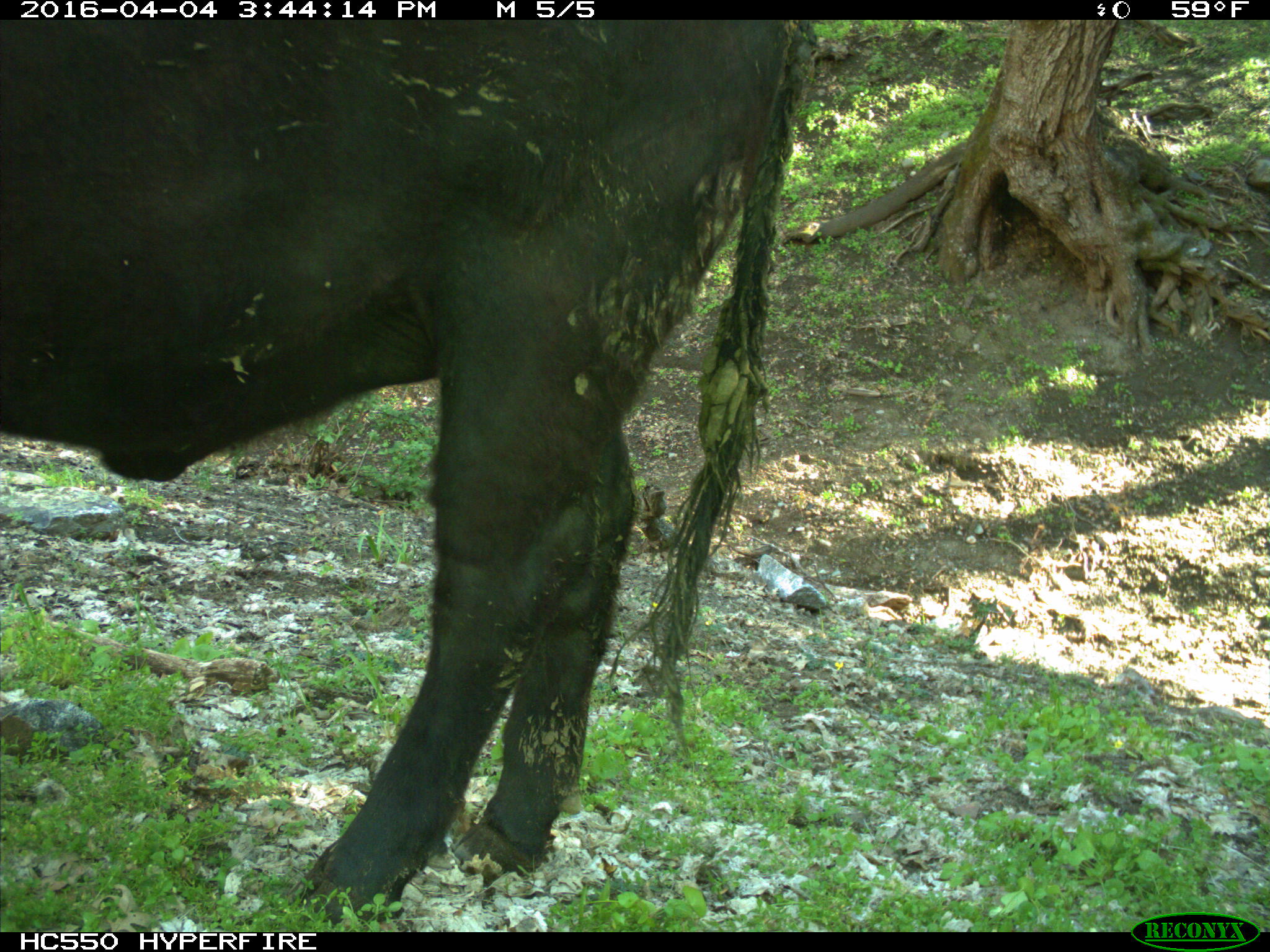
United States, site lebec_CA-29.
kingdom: Animalia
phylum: Chordata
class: Mammalia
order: Artiodactyla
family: Bovidae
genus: Bos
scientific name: Bos taurus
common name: domestic cow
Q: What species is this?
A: Bos taurus (domestic cow).